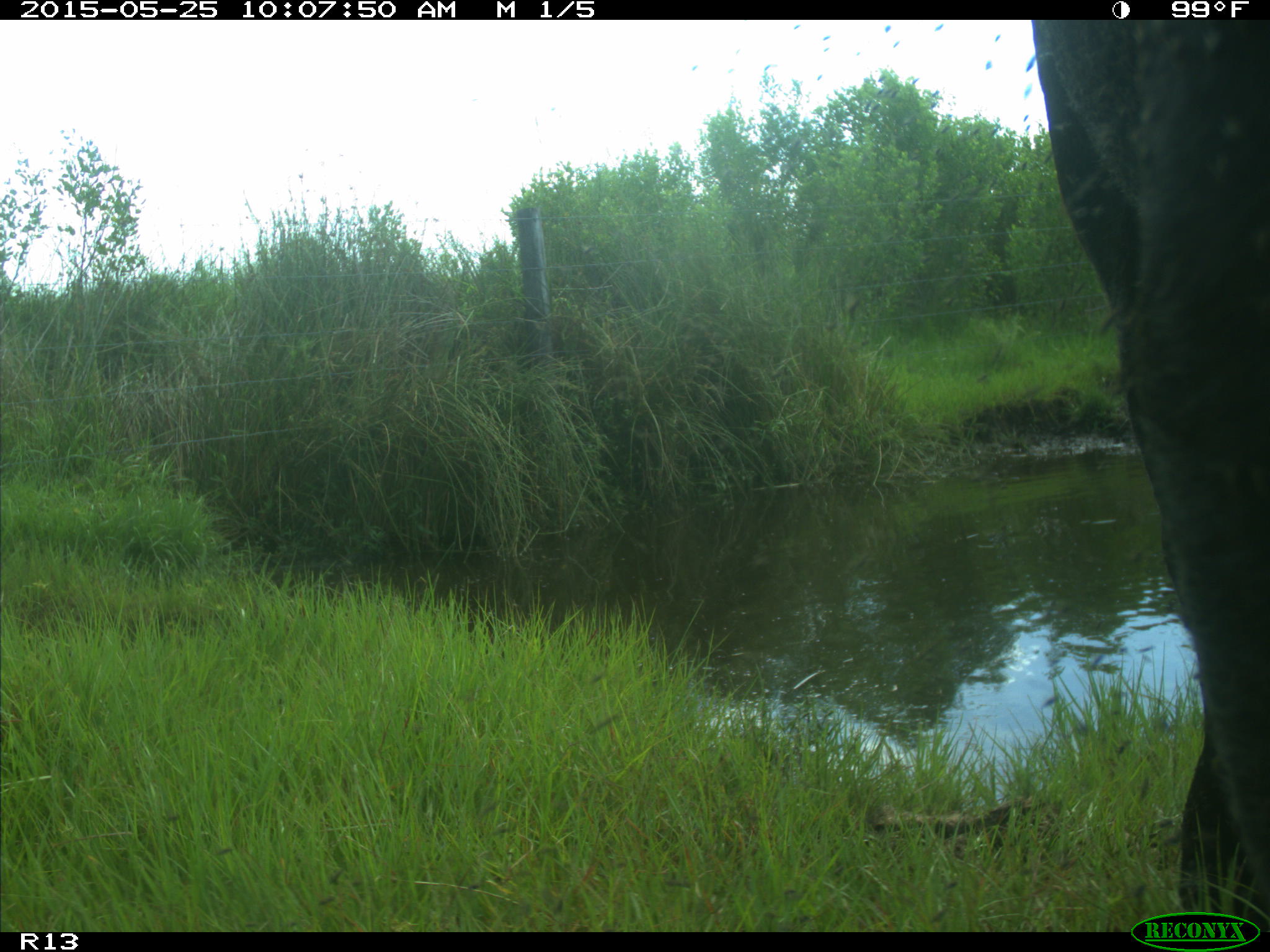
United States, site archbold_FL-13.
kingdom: Animalia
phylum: Chordata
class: Mammalia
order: Artiodactyla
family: Bovidae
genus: Bos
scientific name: Bos taurus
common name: domestic cow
Bos taurus (domestic cow).